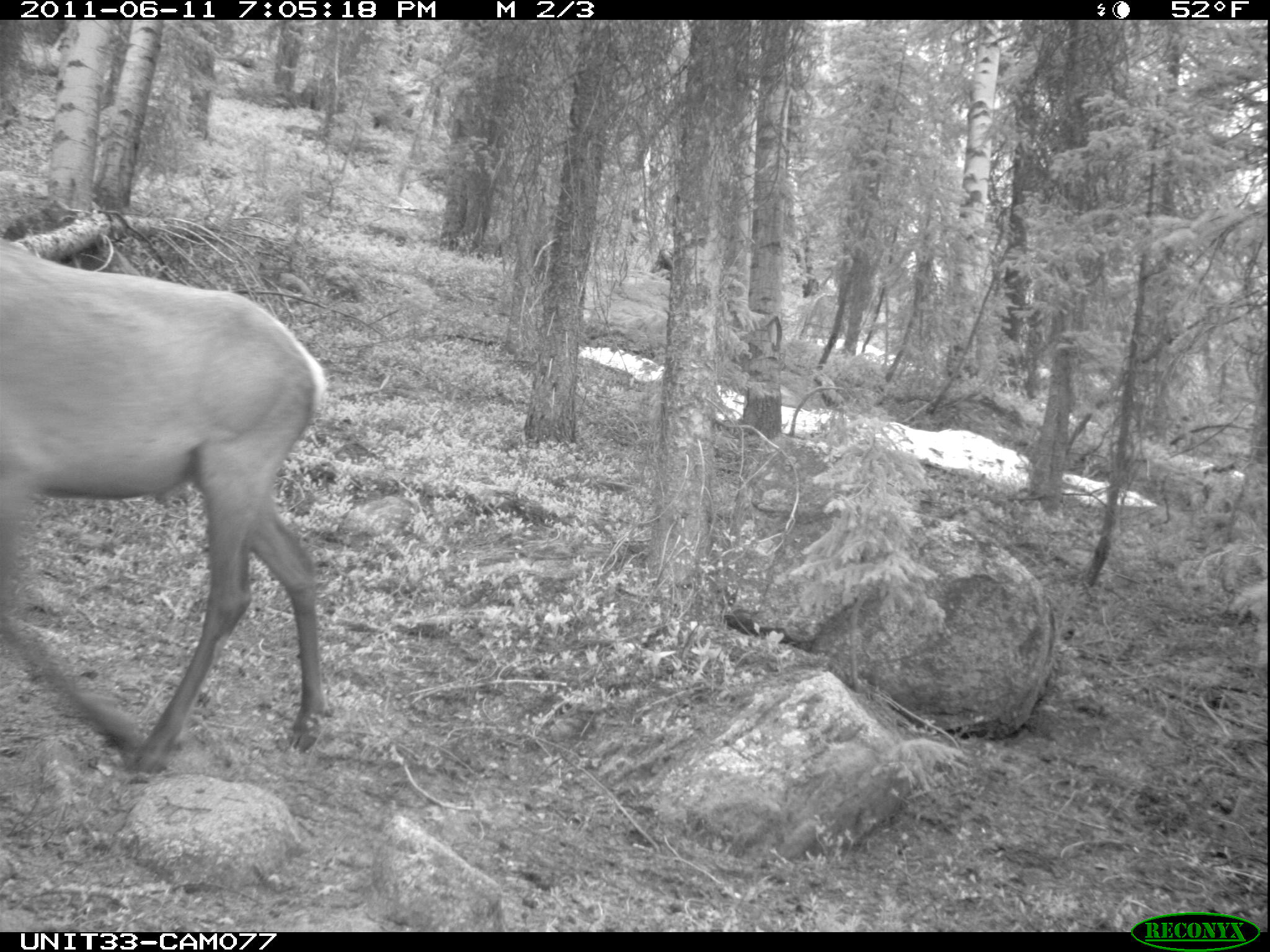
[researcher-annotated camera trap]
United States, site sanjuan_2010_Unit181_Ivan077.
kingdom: Animalia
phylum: Chordata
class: Mammalia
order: Artiodactyla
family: Cervidae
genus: Cervus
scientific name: Cervus elaphus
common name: red deer